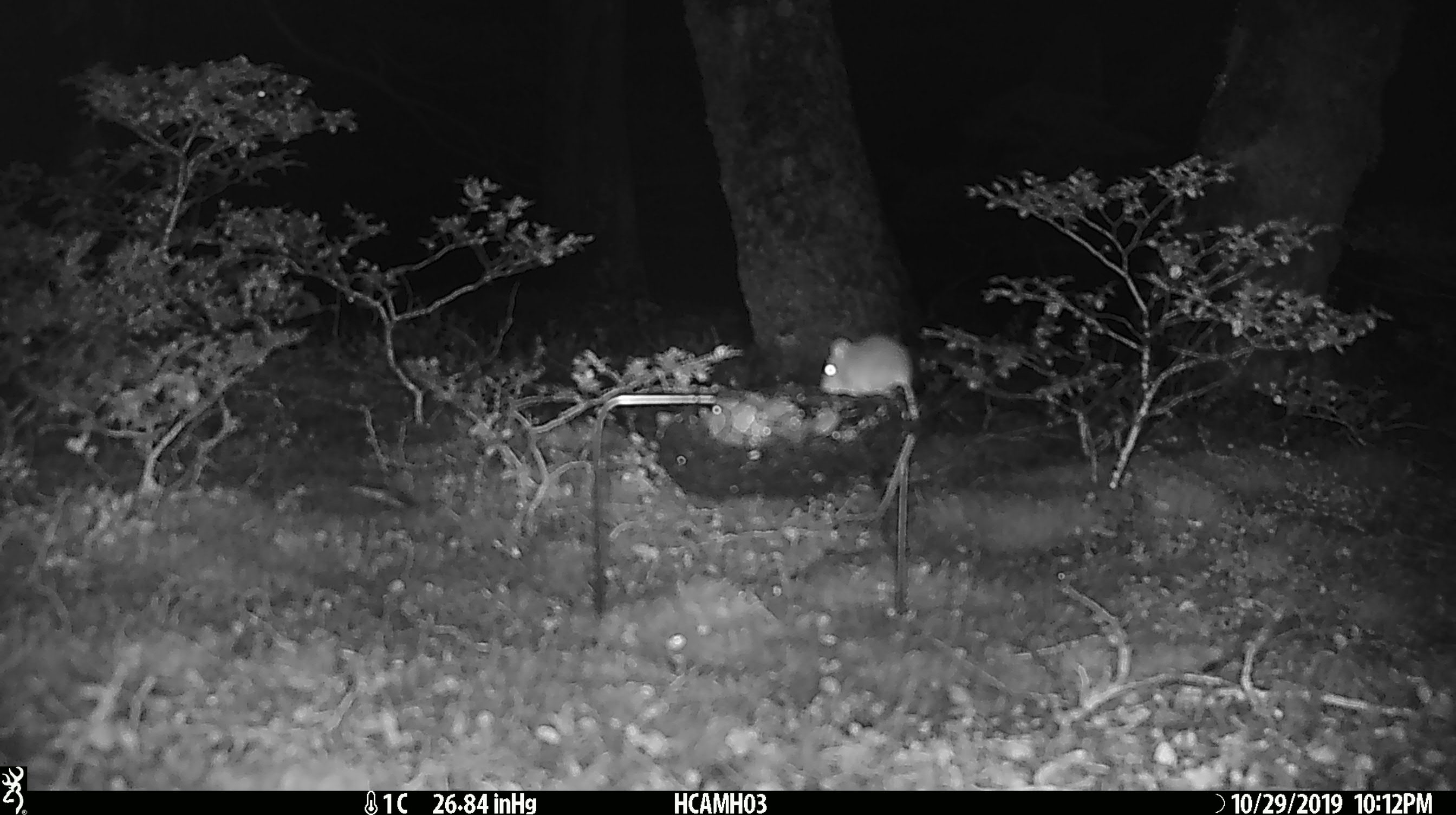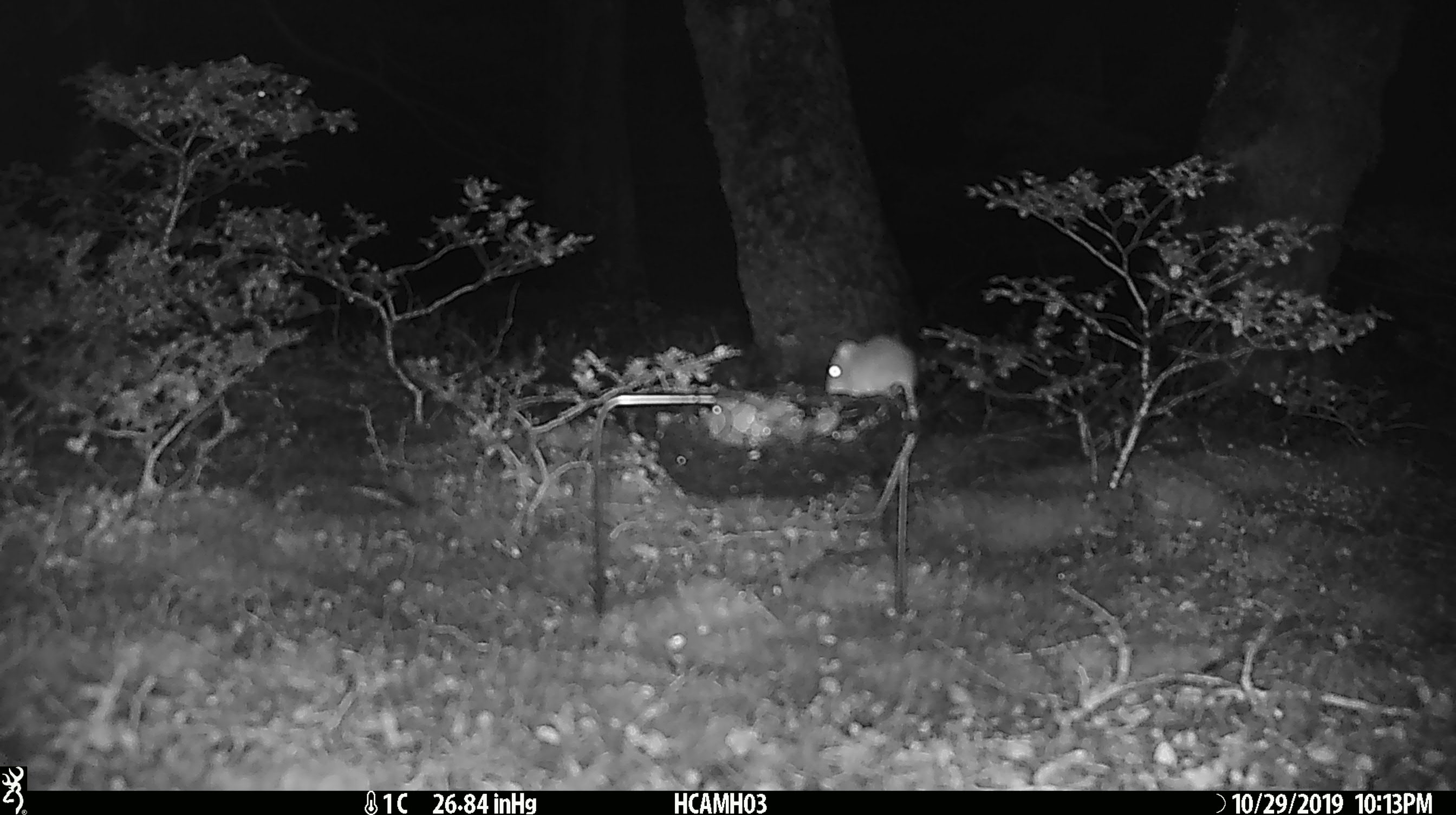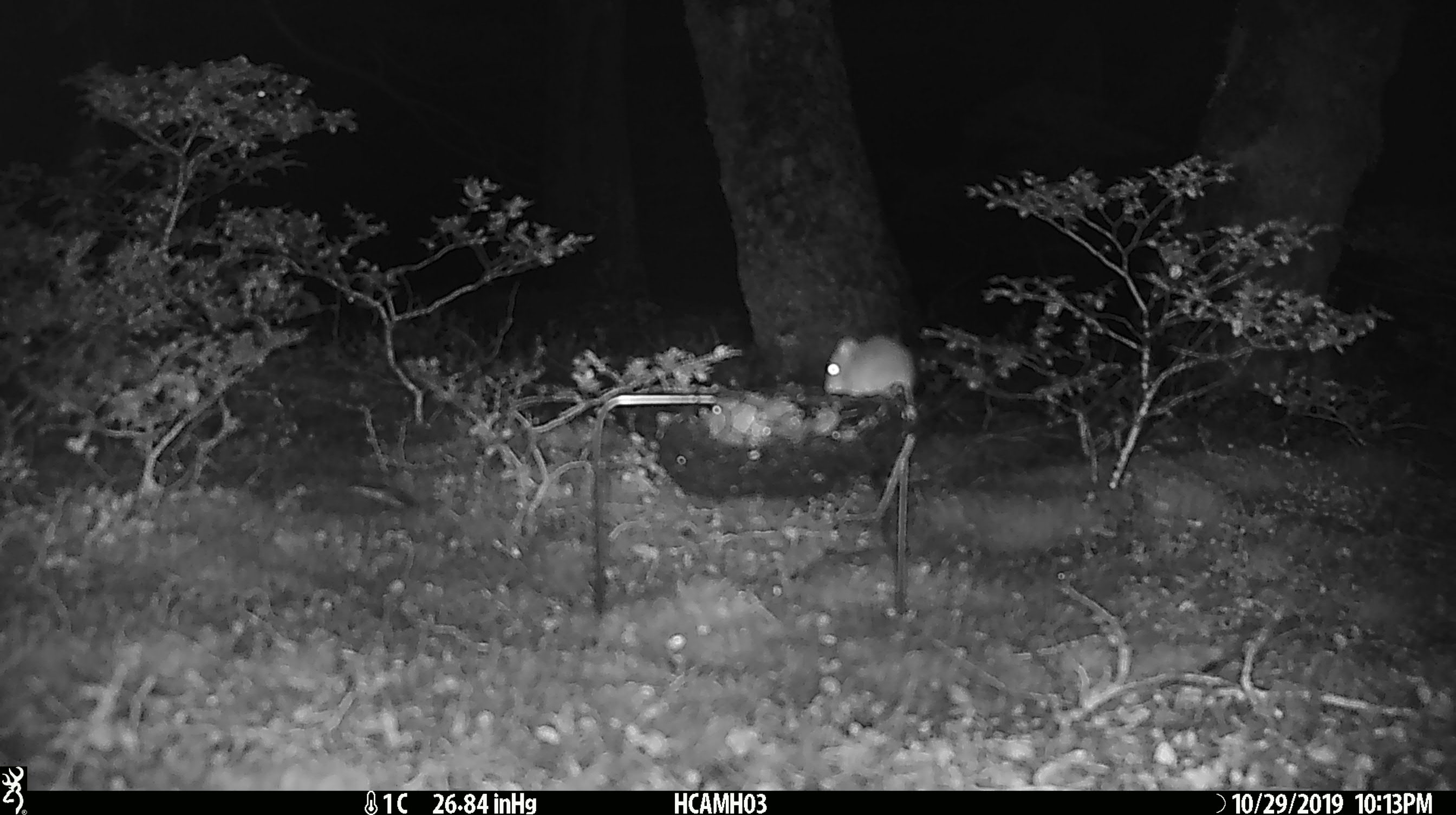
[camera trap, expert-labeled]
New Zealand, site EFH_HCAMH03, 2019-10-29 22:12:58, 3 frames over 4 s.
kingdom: Animalia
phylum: Chordata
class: Mammalia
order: Rodentia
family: Muridae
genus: Mus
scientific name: Mus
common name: mouse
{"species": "mouse (Mus)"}